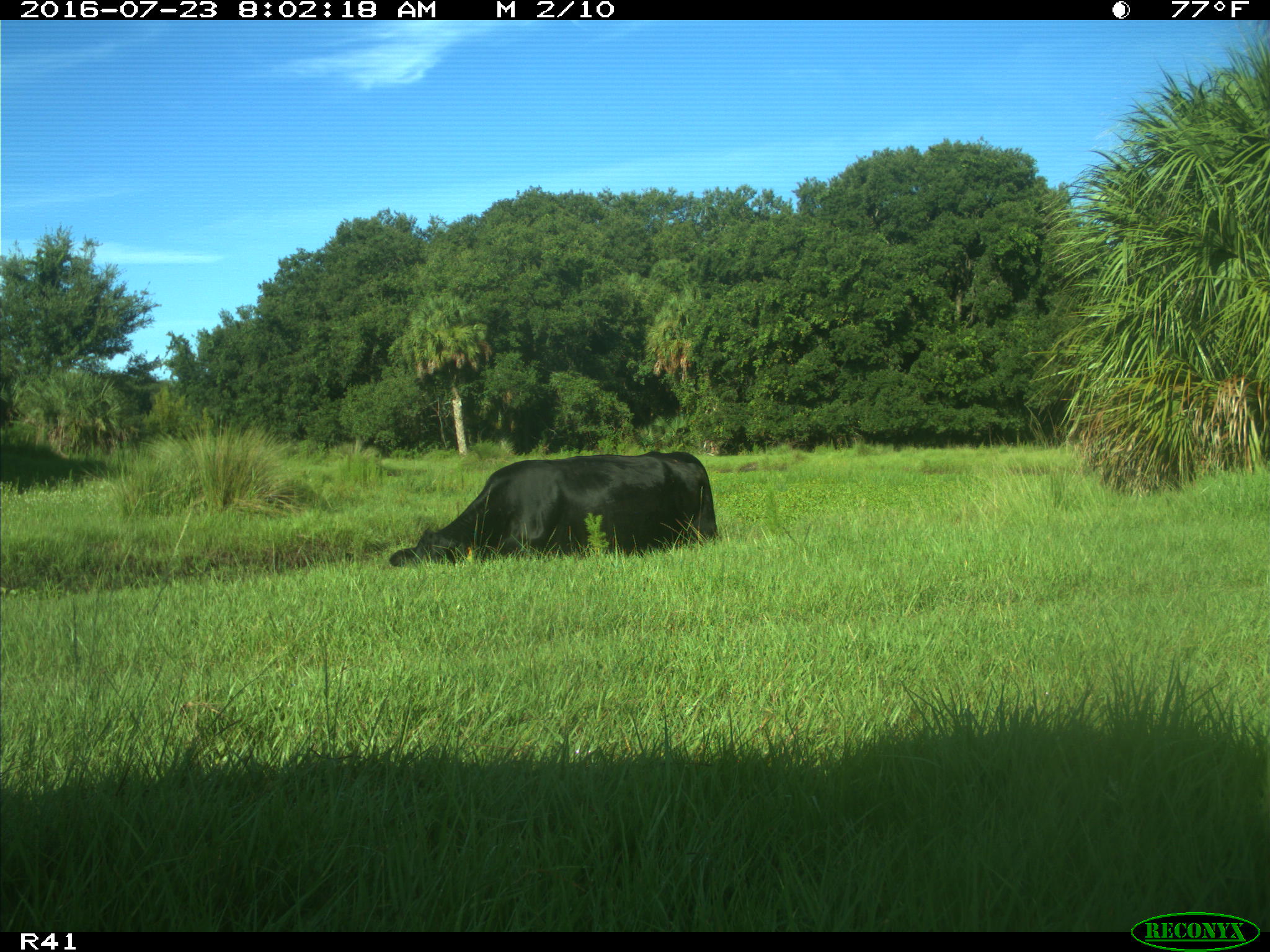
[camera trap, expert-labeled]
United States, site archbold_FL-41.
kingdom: Animalia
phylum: Chordata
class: Mammalia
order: Artiodactyla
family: Bovidae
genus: Bos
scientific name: Bos taurus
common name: domestic cow